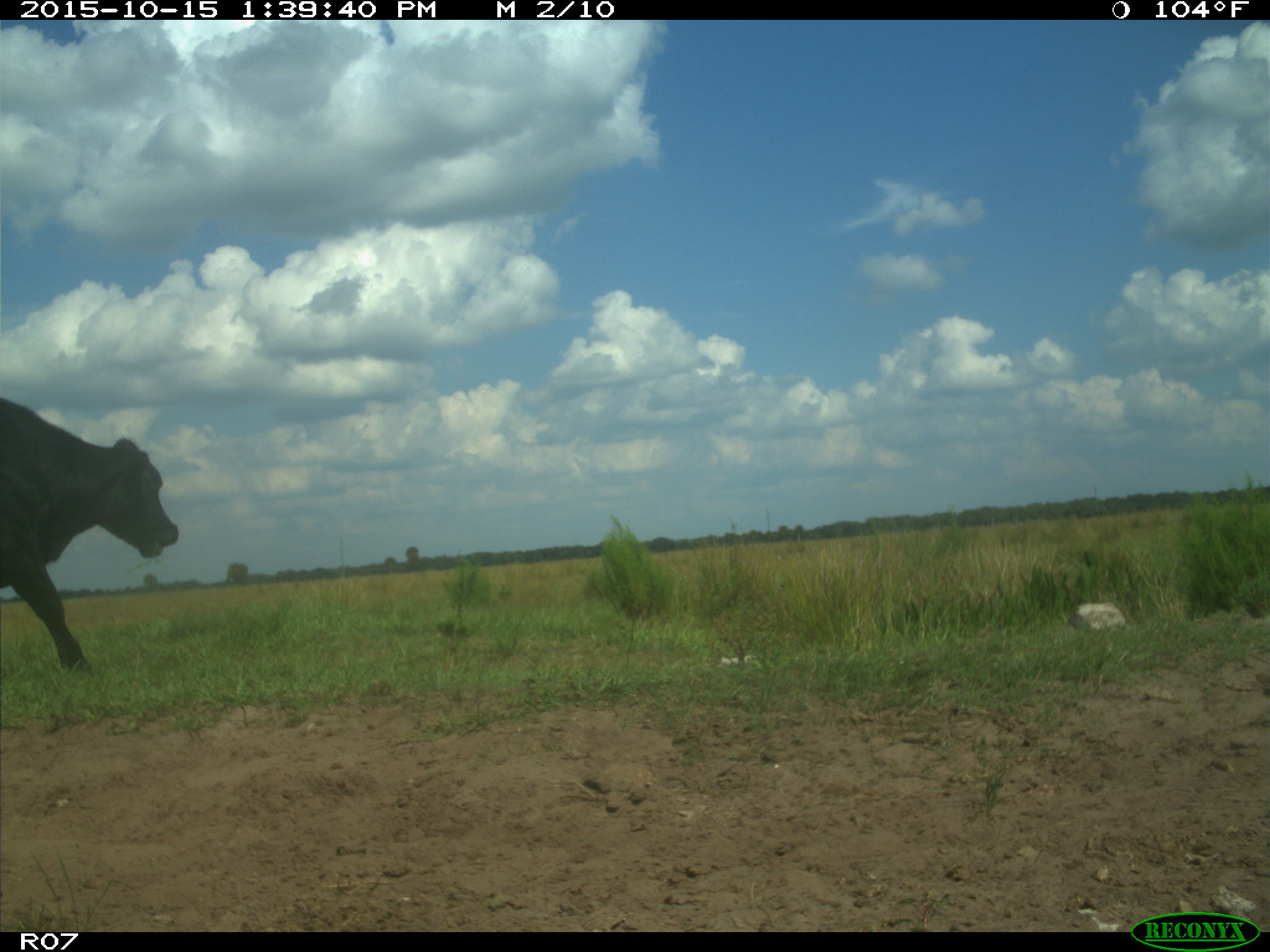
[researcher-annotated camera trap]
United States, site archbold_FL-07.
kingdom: Animalia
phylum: Chordata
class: Mammalia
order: Artiodactyla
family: Bovidae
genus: Bos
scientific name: Bos taurus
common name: domestic cow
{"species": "Bos taurus (domestic cow)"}